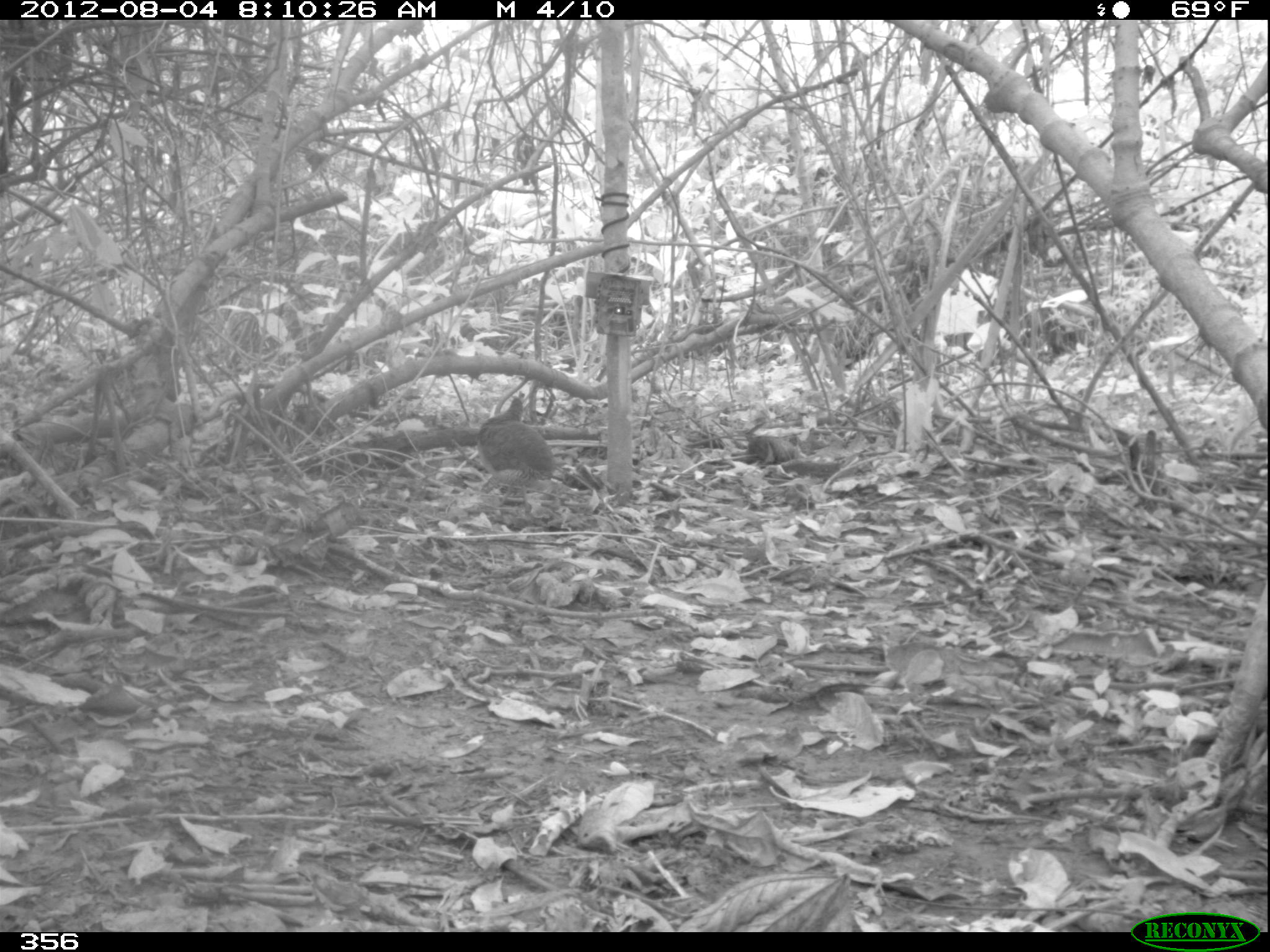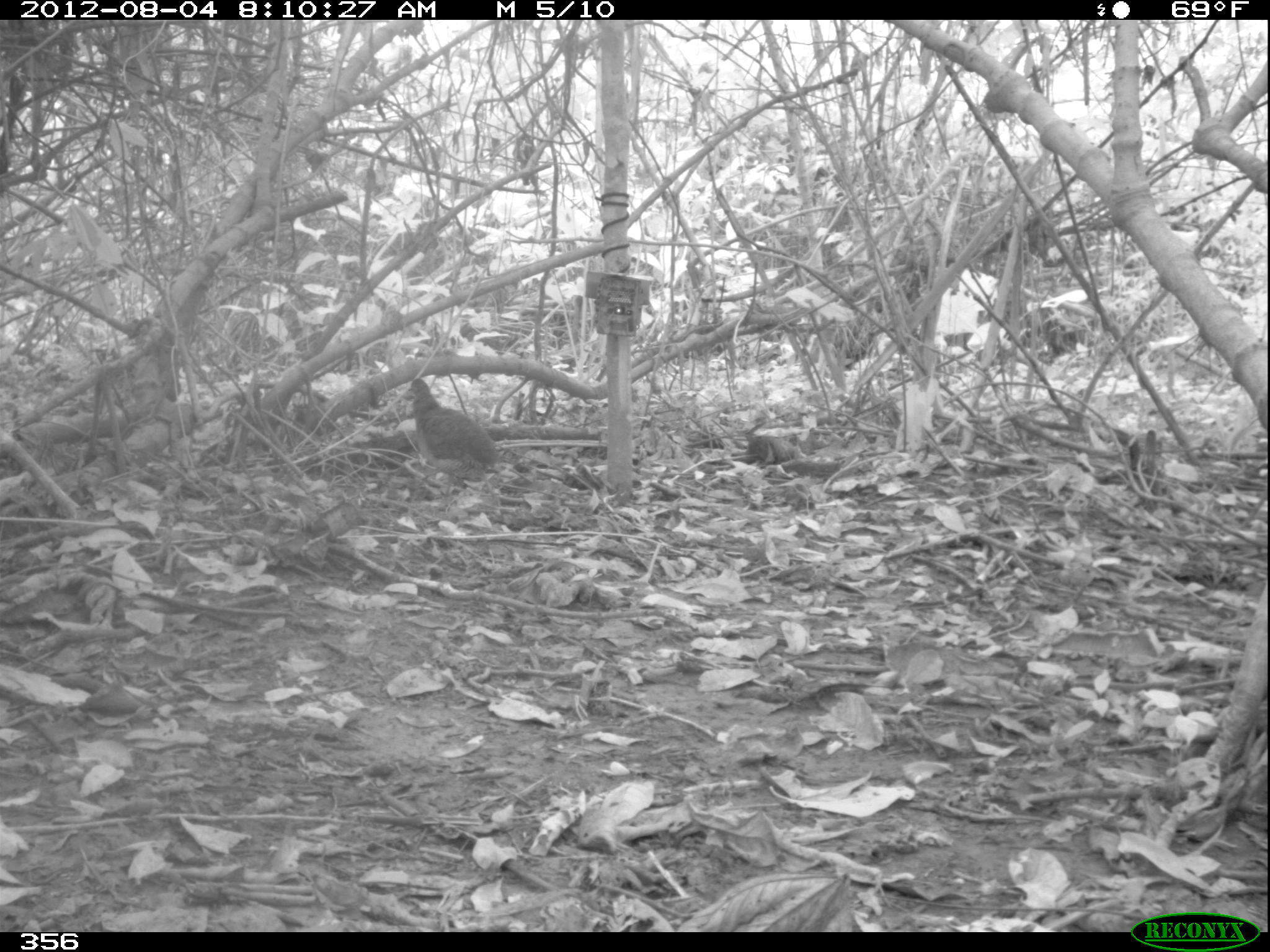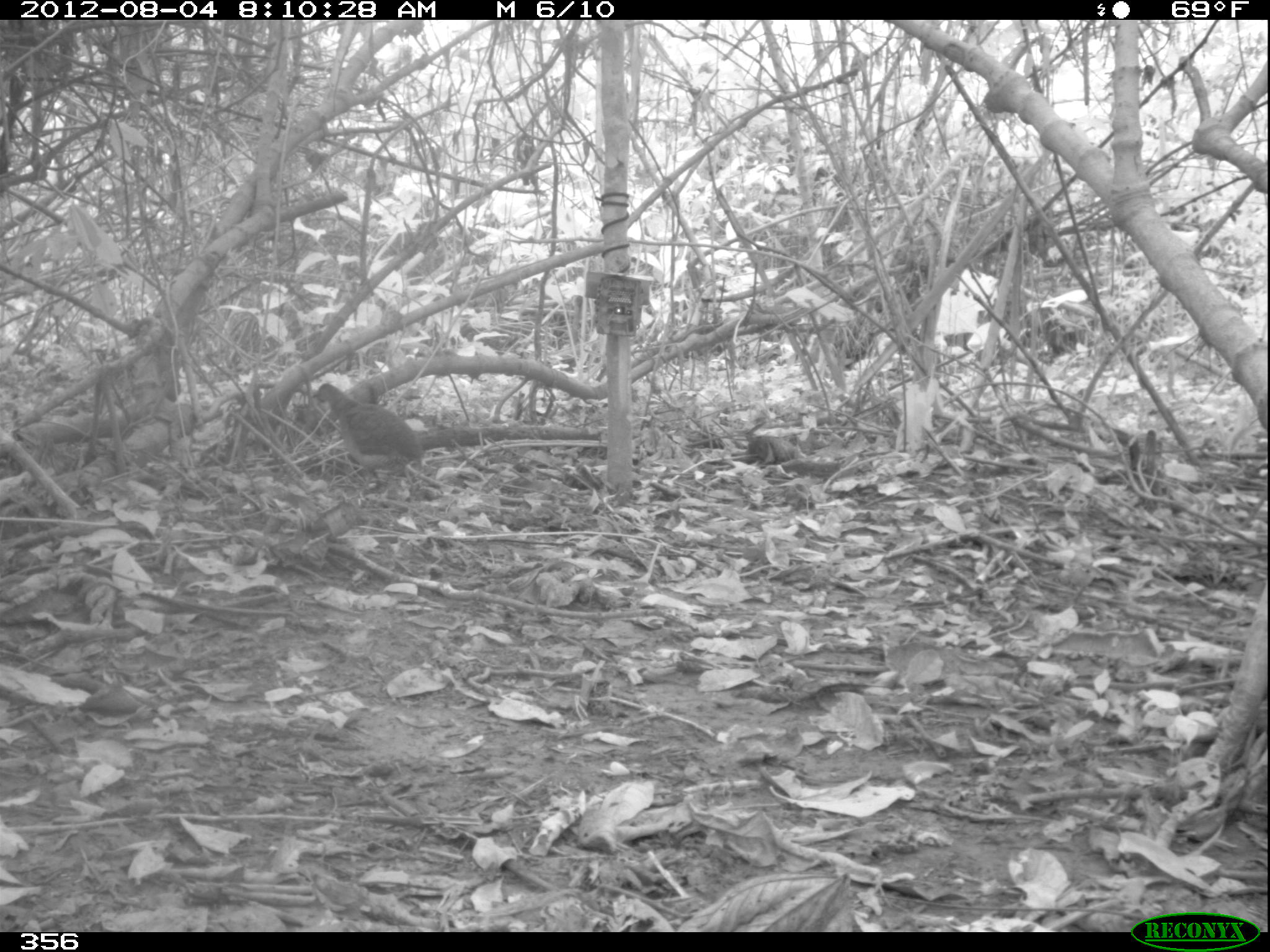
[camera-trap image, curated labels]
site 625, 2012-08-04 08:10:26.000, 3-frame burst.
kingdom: Animalia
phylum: Chordata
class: Aves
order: Galliformes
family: Phasianidae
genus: Alectoris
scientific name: Alectoris rufa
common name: red-legged partridge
Alectoris rufa (red-legged partridge).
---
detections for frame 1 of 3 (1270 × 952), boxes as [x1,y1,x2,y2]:
alectoris rufa: [475,397,556,511]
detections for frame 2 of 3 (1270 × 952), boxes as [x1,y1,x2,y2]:
alectoris rufa: [406,378,501,500]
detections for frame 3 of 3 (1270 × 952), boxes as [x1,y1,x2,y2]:
alectoris rufa: [312,383,422,490]